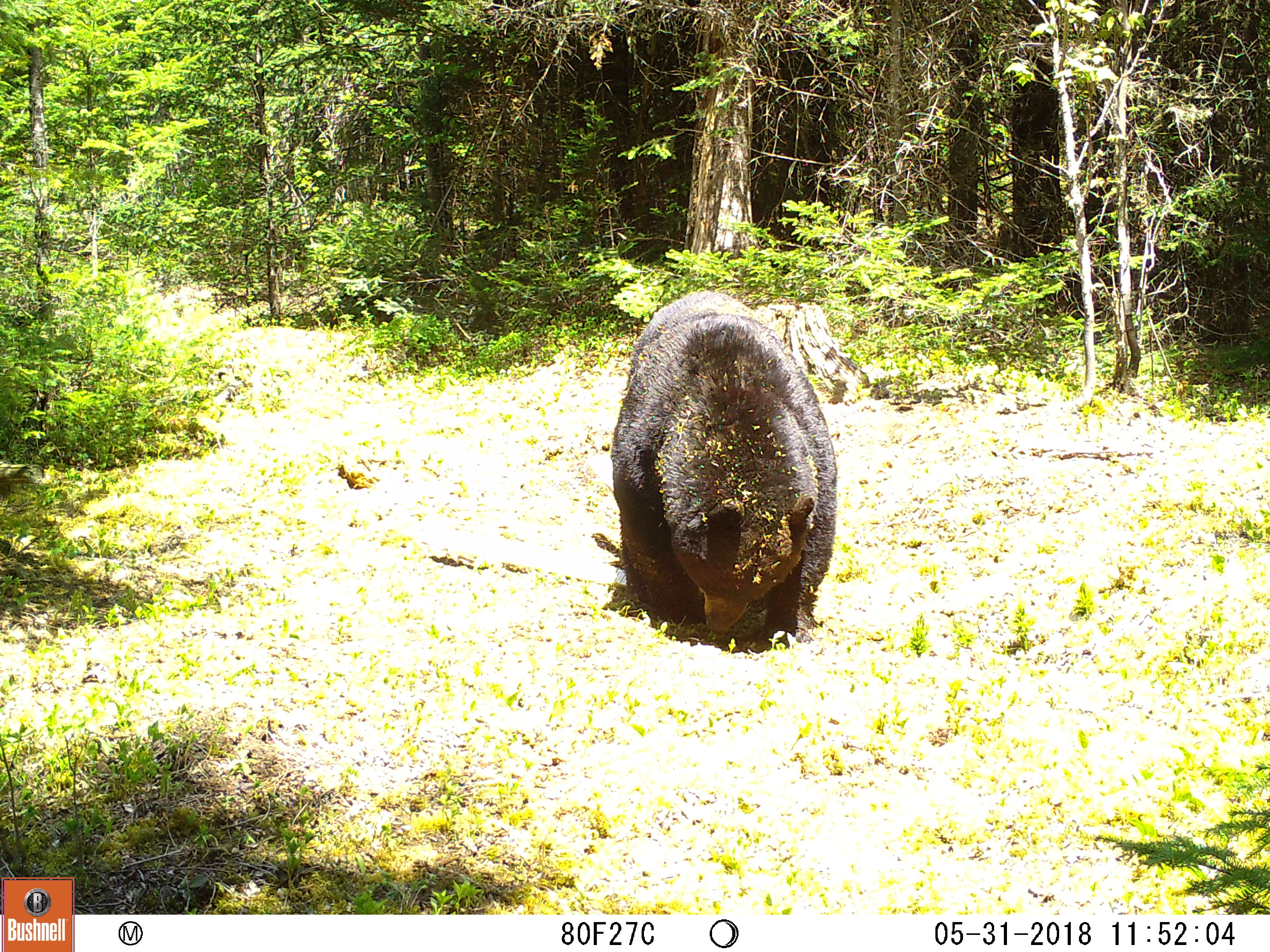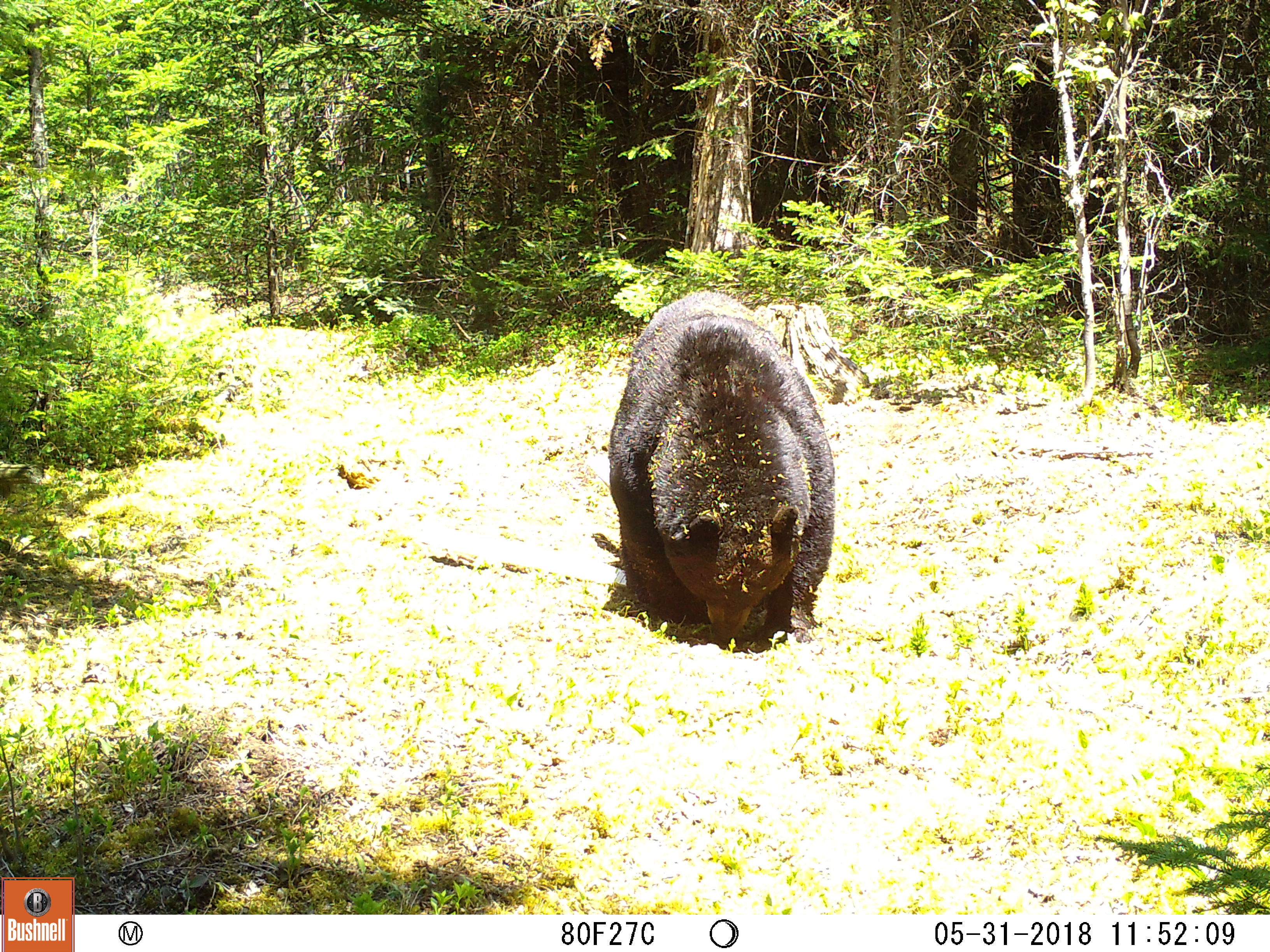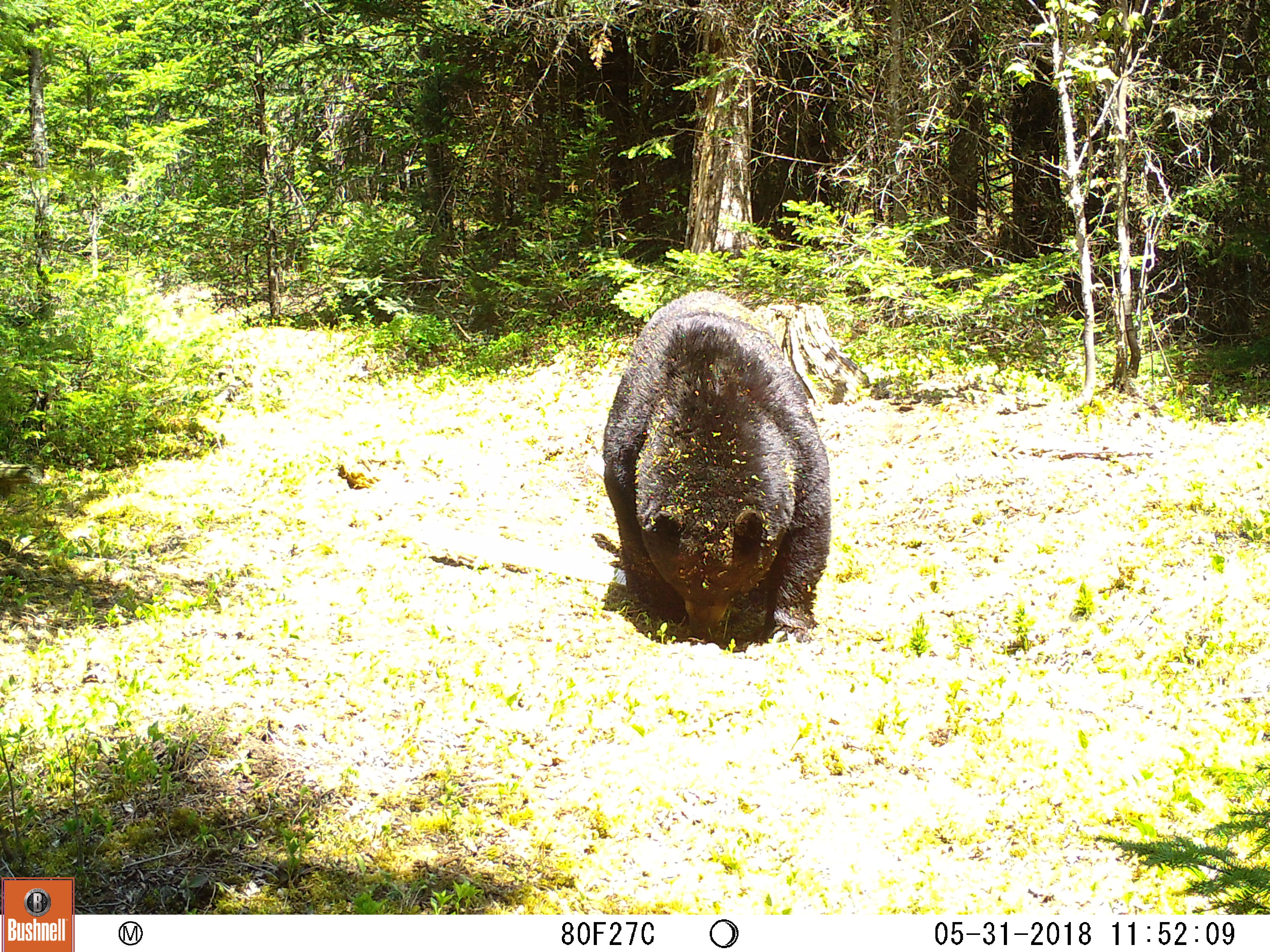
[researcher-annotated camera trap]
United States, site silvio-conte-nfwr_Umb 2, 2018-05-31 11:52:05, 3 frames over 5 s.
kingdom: Animalia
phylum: Chordata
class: Mammalia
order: Carnivora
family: Ursidae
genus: Ursus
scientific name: Ursus americanus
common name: black bear